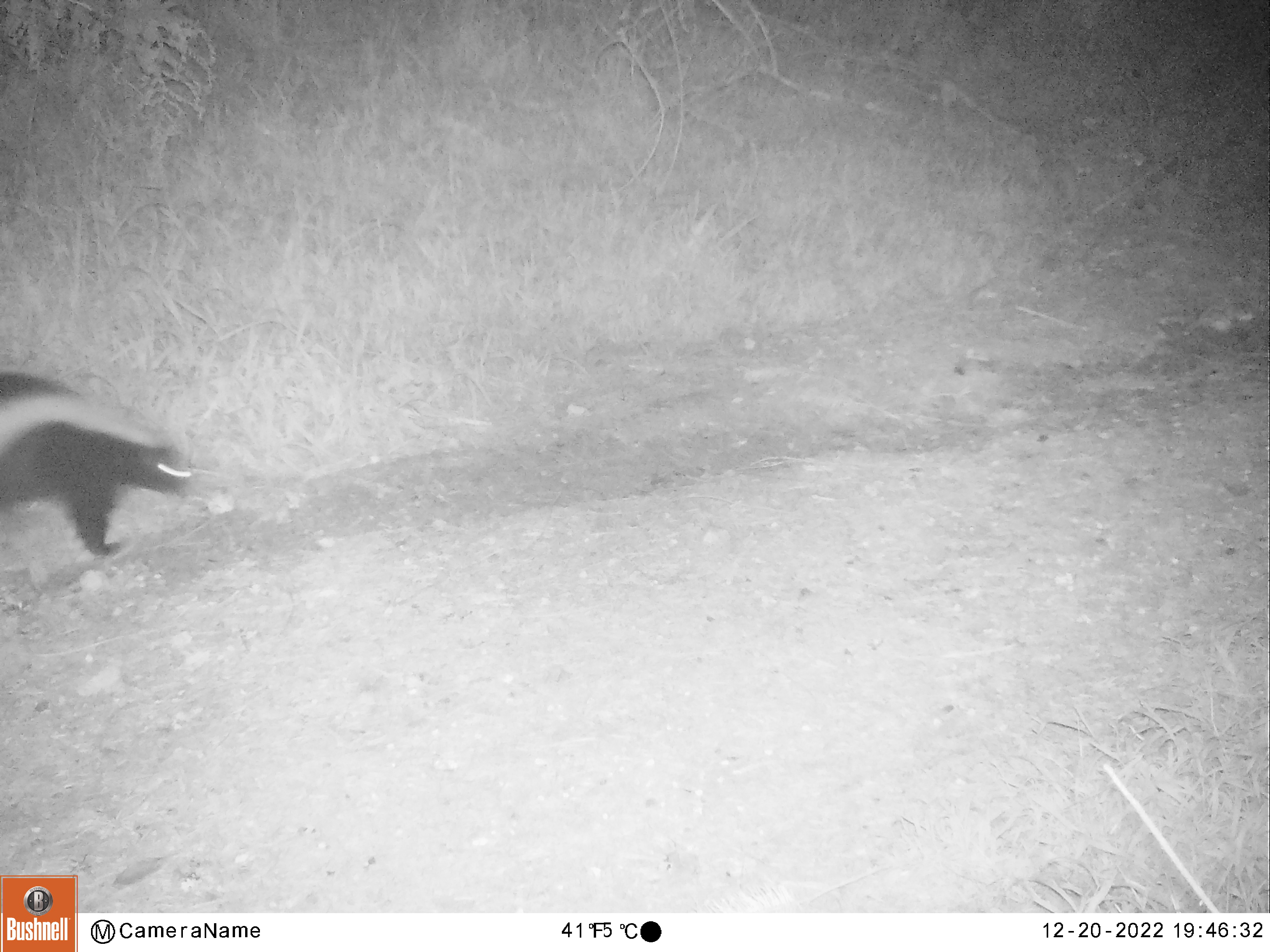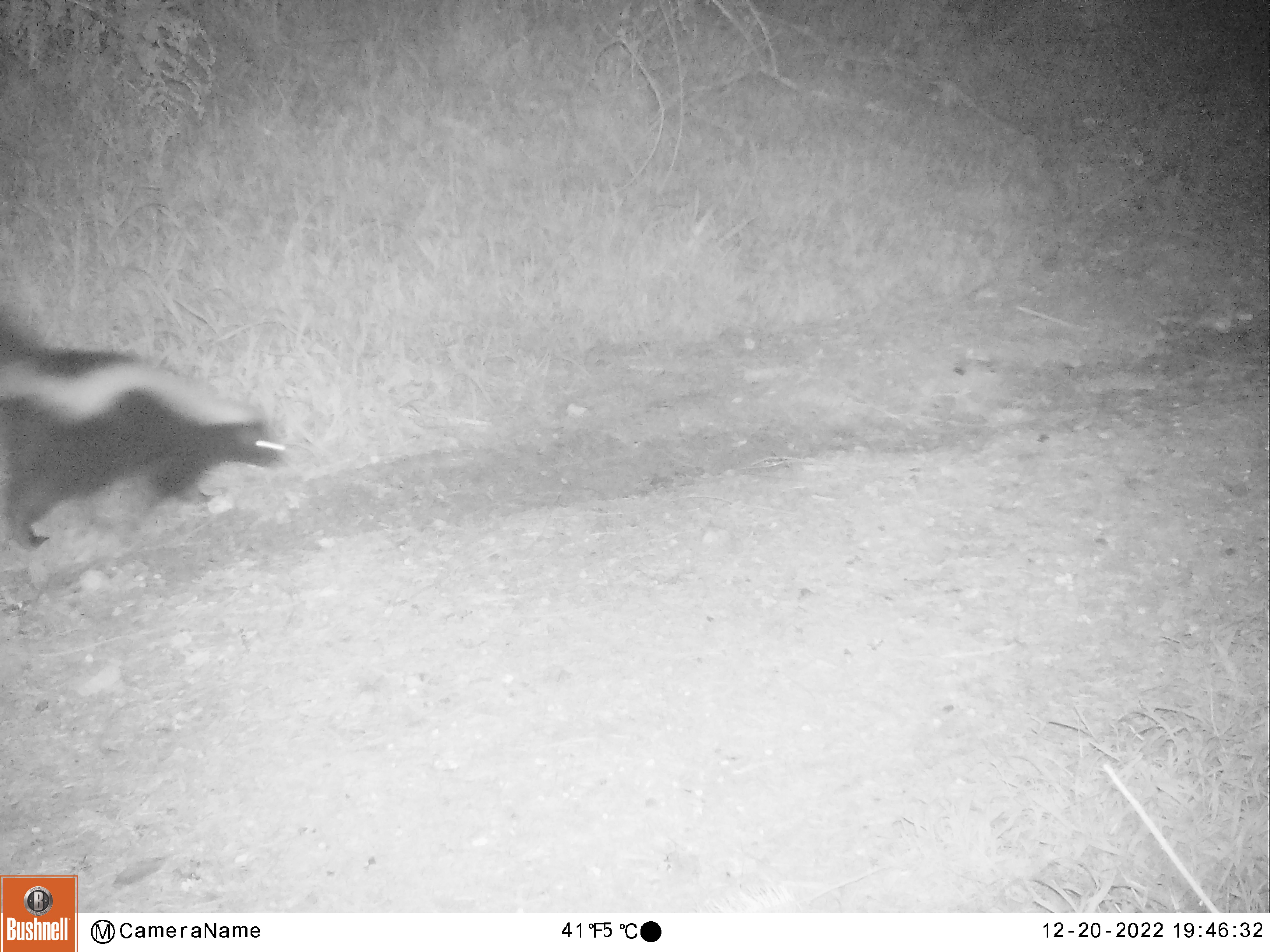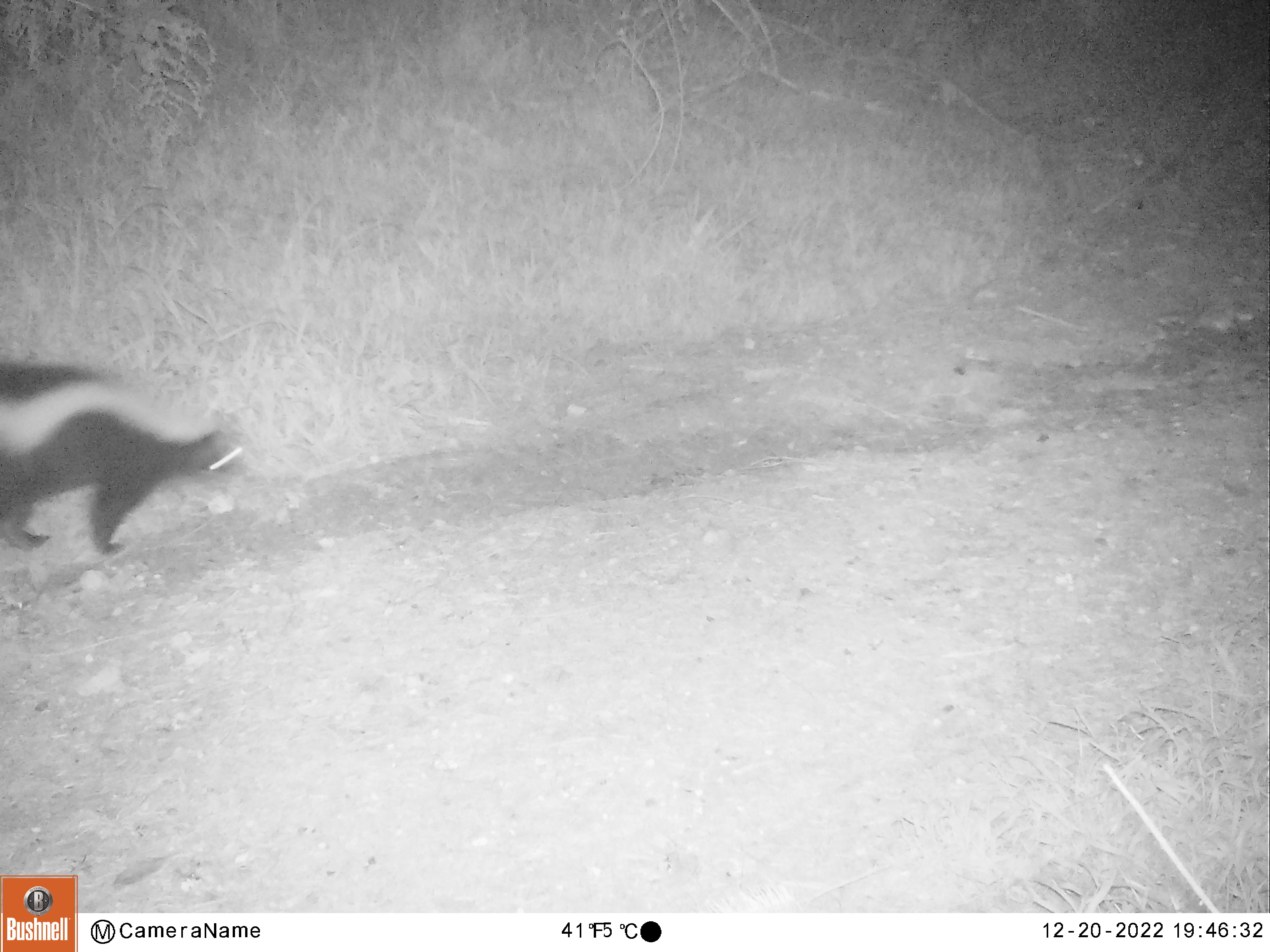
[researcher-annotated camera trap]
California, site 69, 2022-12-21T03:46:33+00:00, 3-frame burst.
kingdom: Animalia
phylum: Chordata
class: Mammalia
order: Carnivora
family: Mephitidae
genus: Mephitis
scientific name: Mephitis mephitis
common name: striped skunk